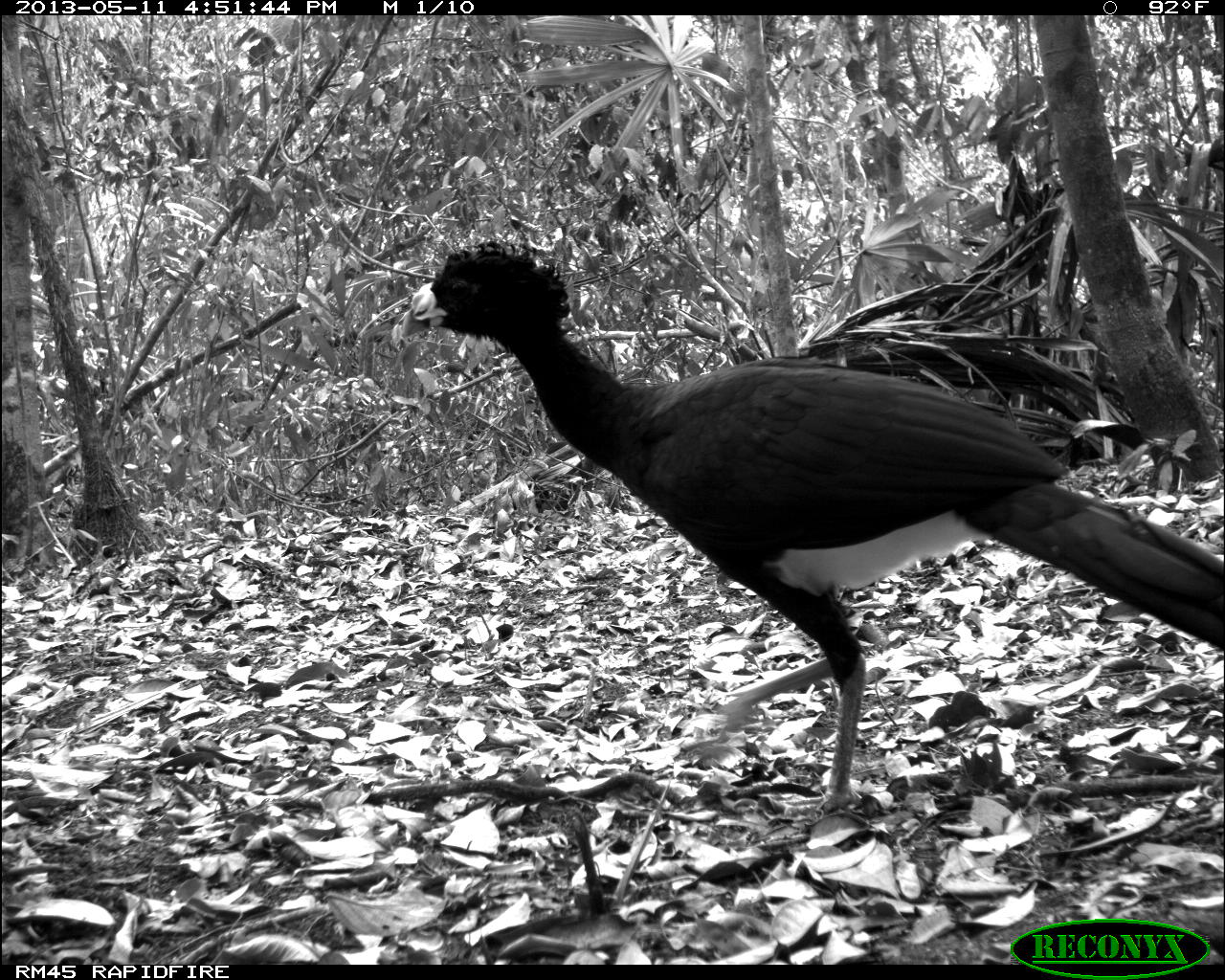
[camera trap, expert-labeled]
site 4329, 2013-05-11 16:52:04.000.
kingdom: Animalia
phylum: Chordata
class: Aves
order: Galliformes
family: Cracidae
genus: Crax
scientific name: Crax rubra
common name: great curassow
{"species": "Crax rubra (great curassow)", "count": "1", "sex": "male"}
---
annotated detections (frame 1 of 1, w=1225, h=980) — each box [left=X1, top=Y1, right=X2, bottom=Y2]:
crax rubra: [left=396, top=236, right=1224, bottom=808]